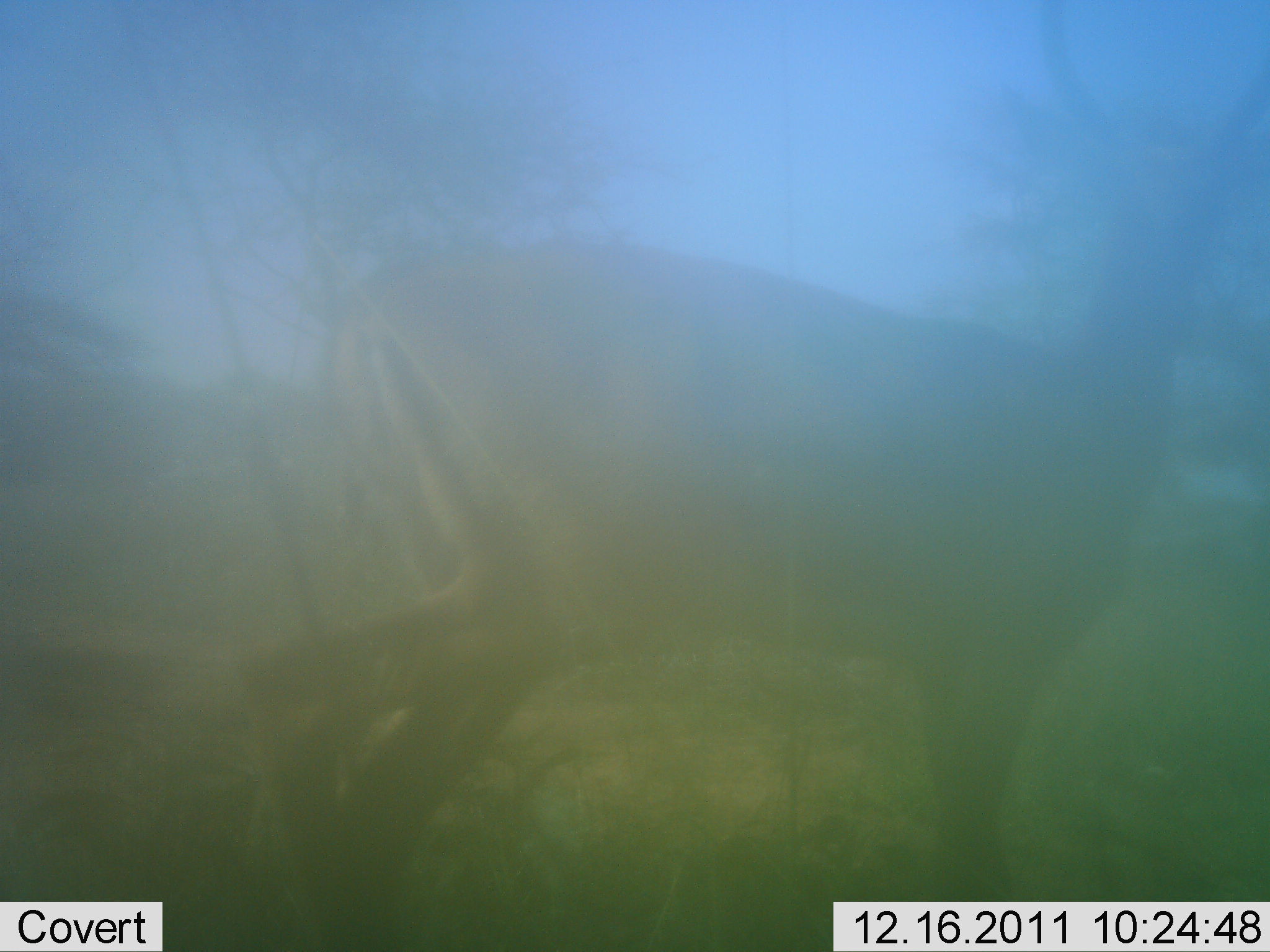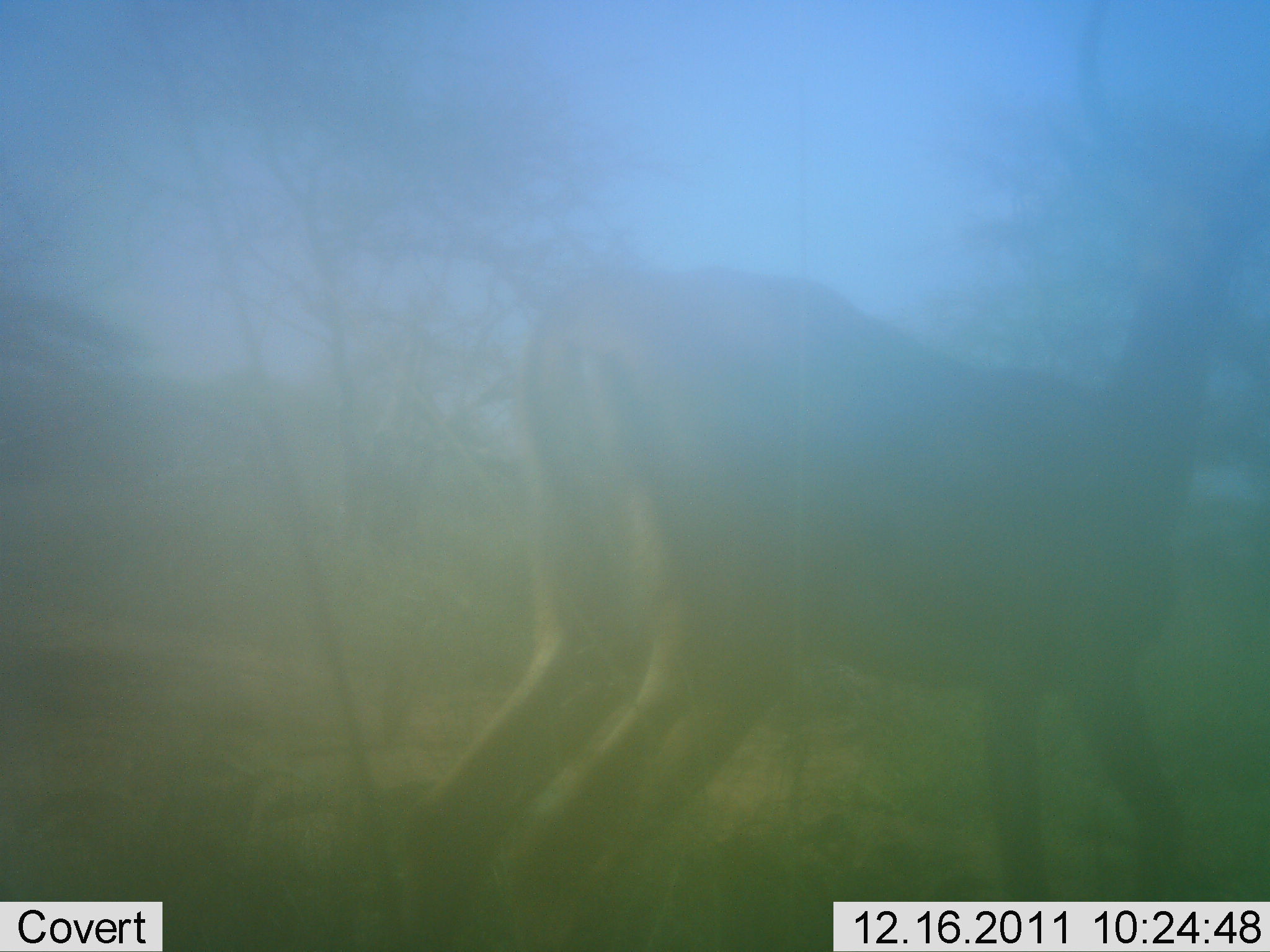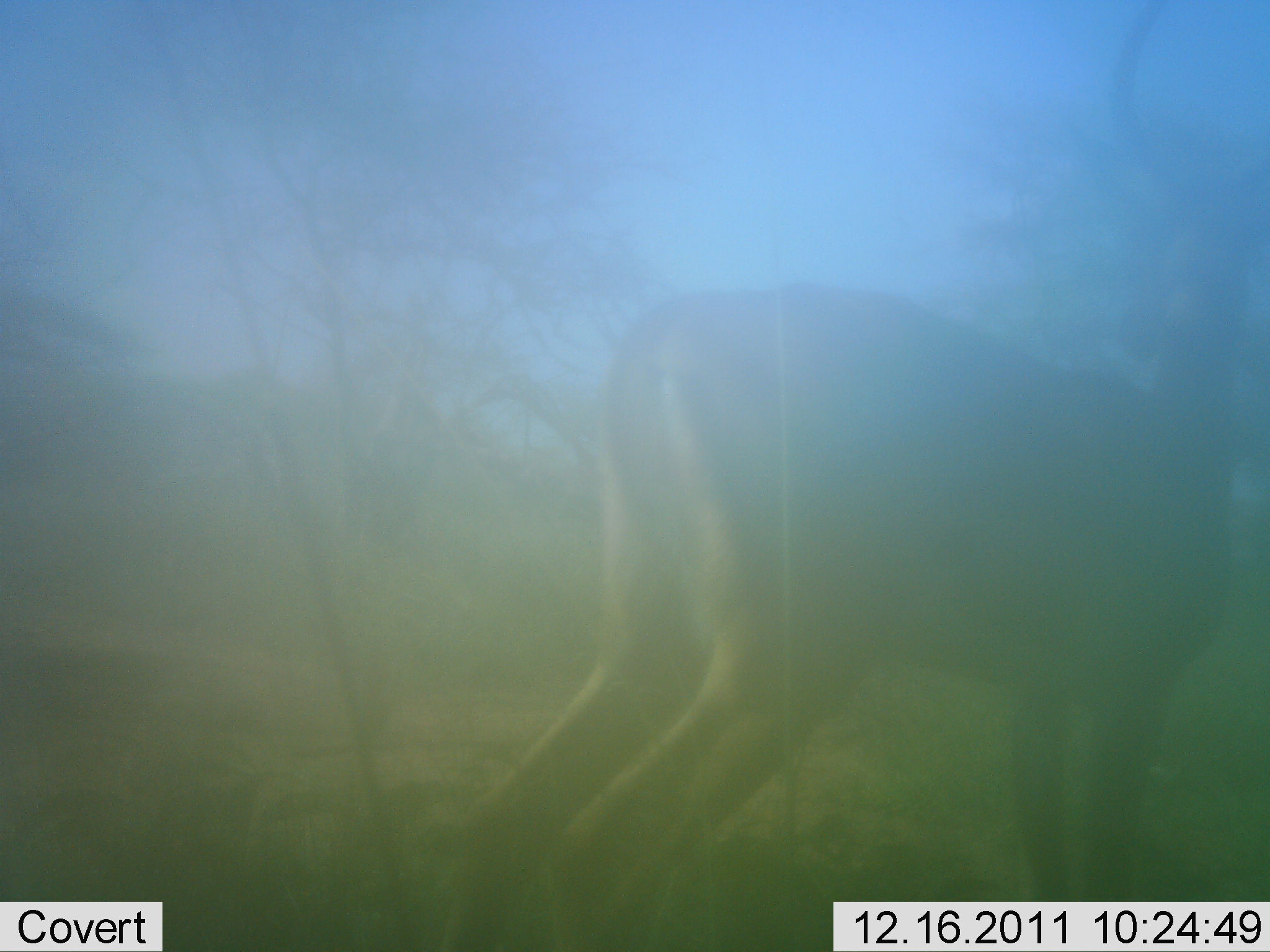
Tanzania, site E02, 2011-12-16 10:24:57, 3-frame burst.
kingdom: Animalia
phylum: Chordata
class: Mammalia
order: Artiodactyla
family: Bovidae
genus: Aepyceros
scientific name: Aepyceros melampus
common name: impala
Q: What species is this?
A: Impala (Aepyceros melampus).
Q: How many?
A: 1.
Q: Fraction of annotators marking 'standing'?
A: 36%.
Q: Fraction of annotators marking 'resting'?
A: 0%.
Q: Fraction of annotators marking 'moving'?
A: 73%.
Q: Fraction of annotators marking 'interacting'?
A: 0%.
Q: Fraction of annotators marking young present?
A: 0%.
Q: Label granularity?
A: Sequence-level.